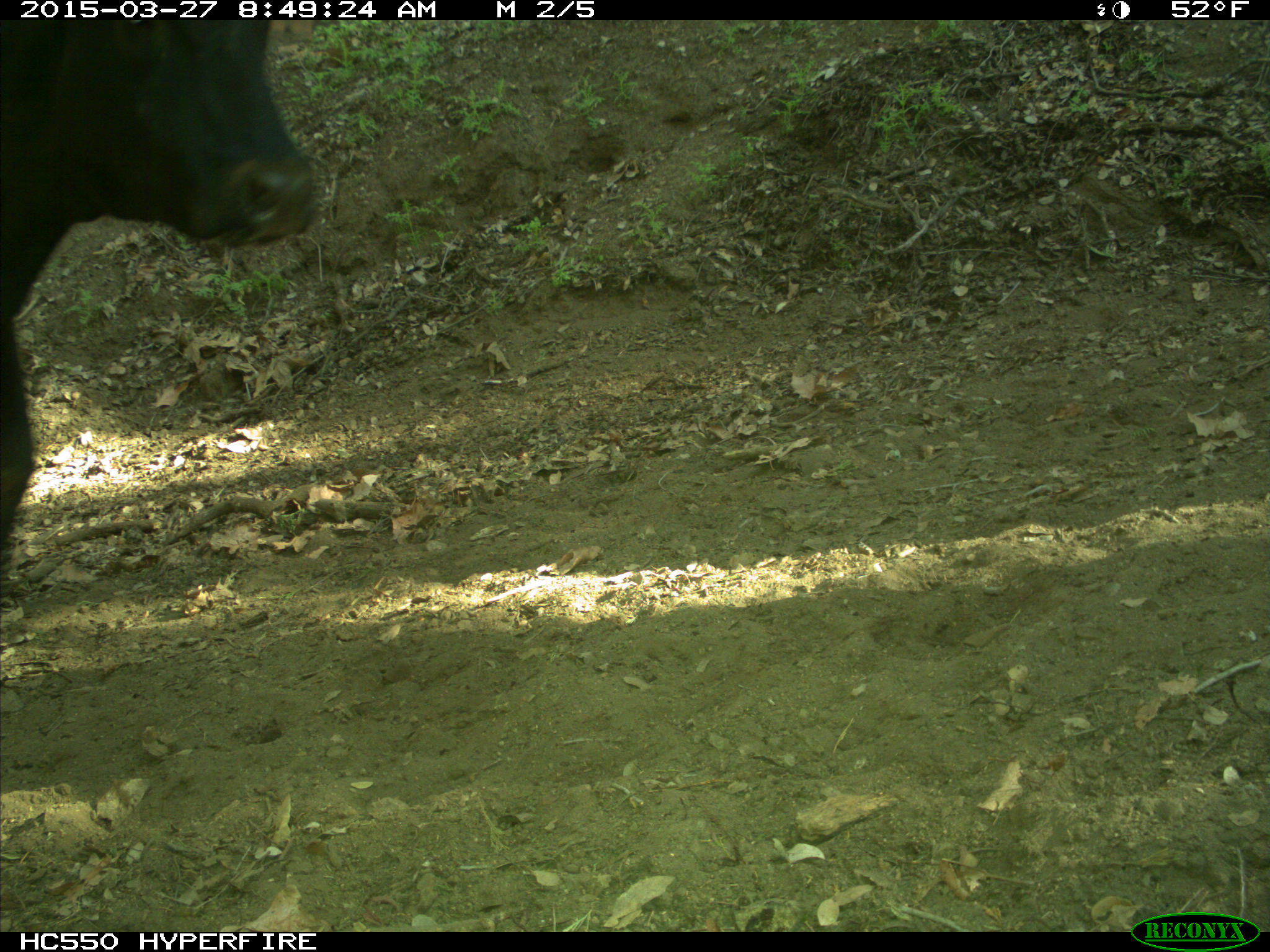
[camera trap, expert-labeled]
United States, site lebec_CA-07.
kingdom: Animalia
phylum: Chordata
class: Mammalia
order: Artiodactyla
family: Bovidae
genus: Bos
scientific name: Bos taurus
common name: domestic cow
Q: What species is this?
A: Bos taurus (domestic cow).